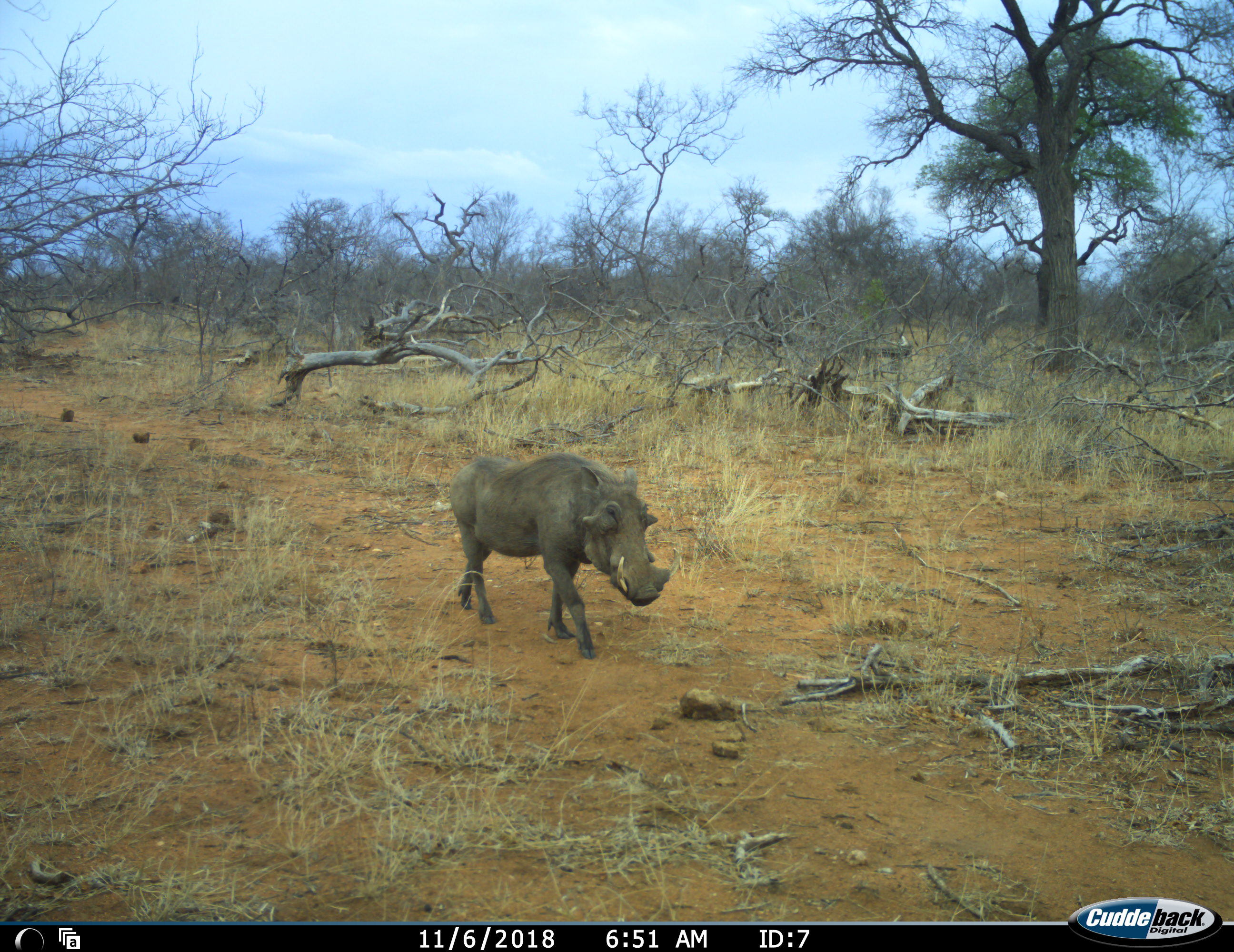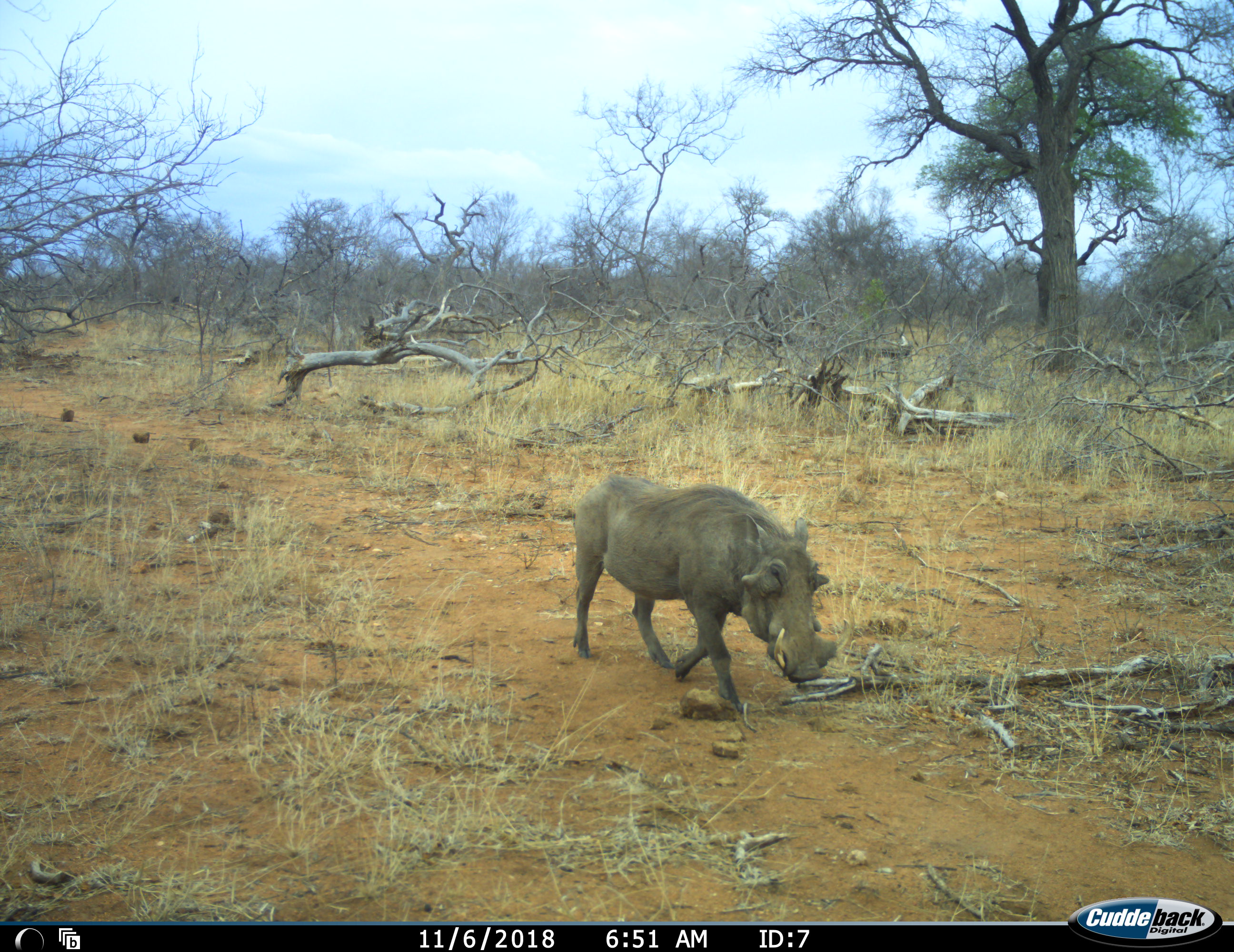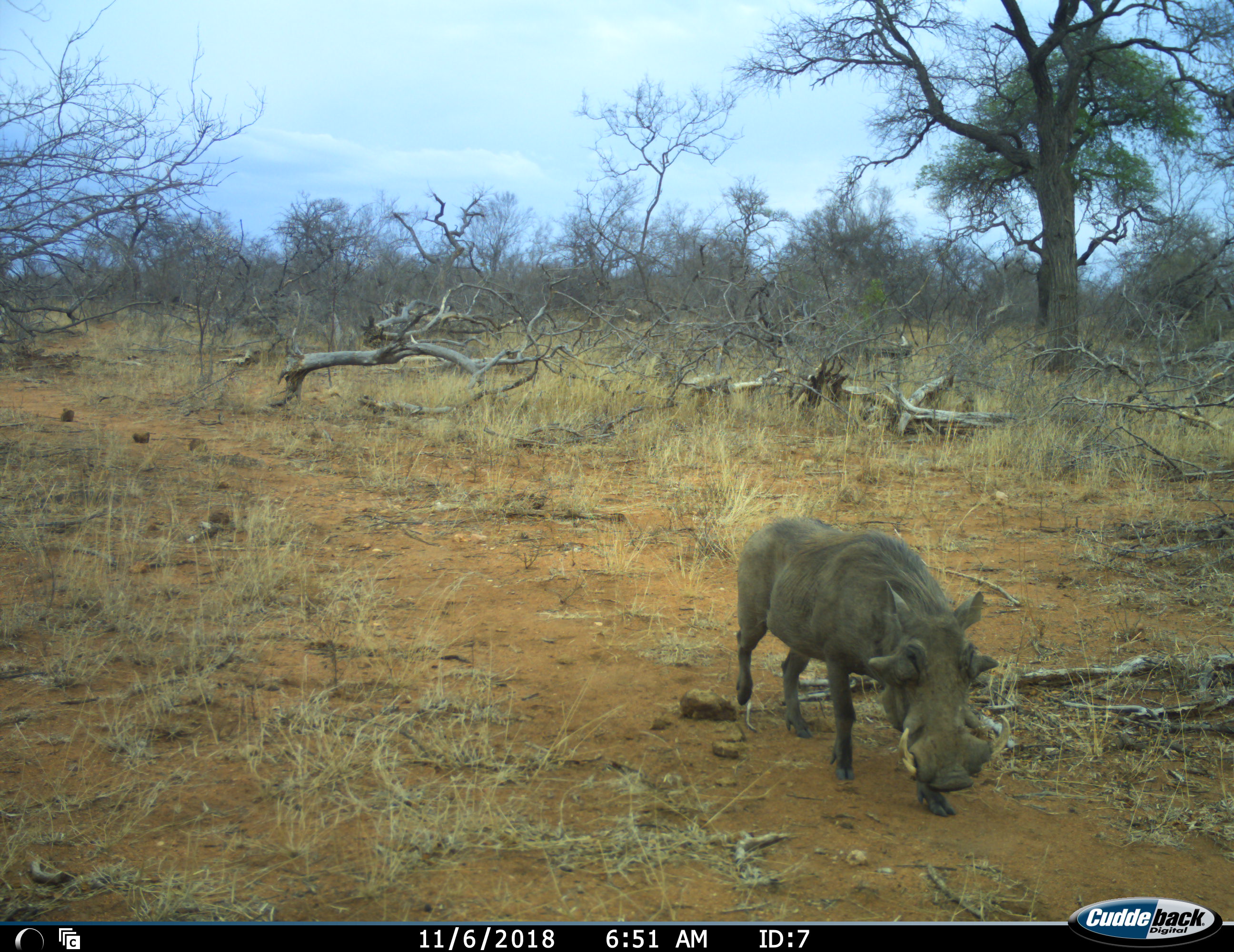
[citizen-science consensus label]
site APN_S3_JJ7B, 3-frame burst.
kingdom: Animalia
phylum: Chordata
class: Mammalia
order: Artiodactyla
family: Suidae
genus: Phacochoerus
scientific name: Phacochoerus africanus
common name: warthog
Warthog (Phacochoerus africanus), count 1. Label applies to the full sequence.